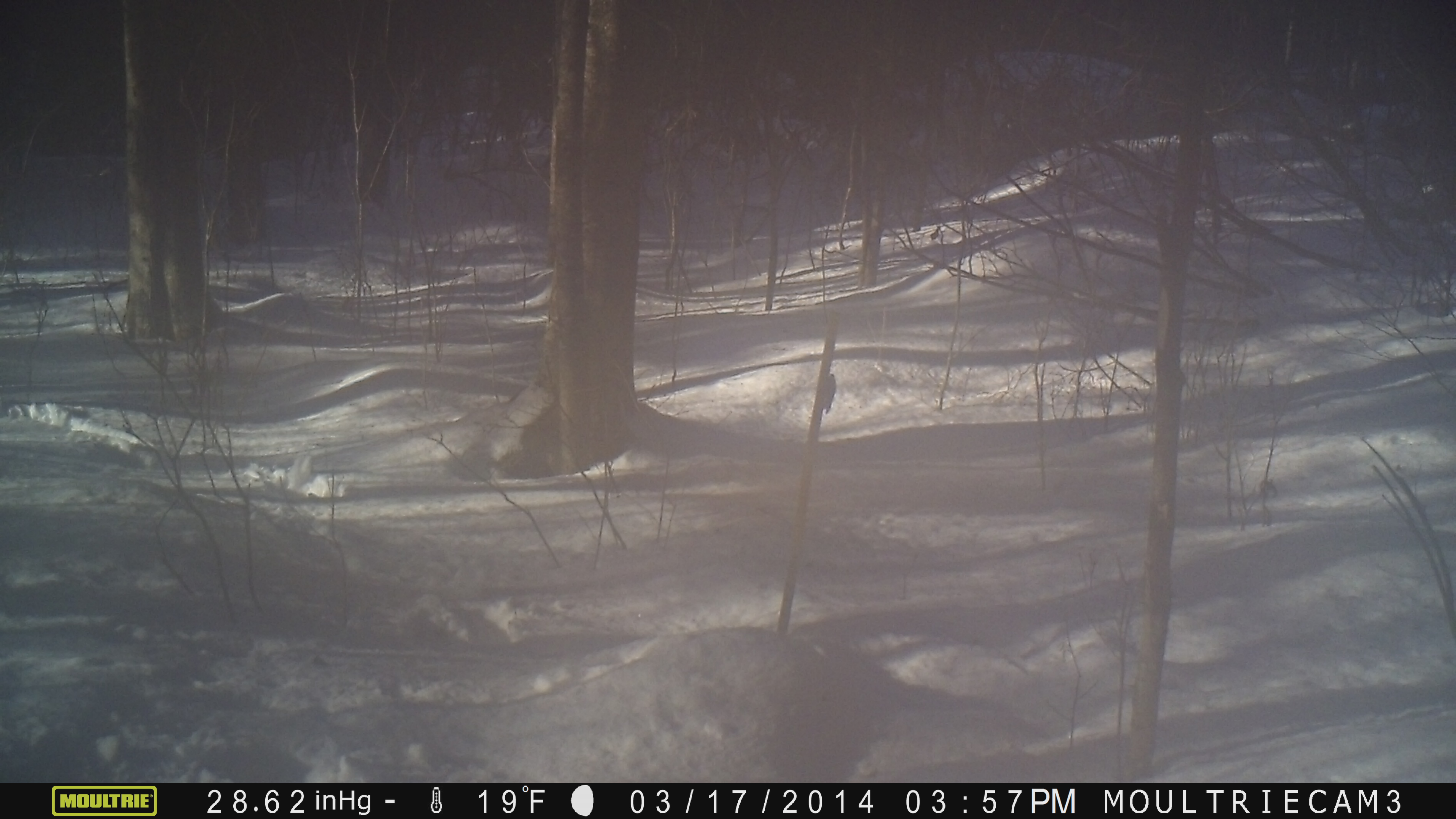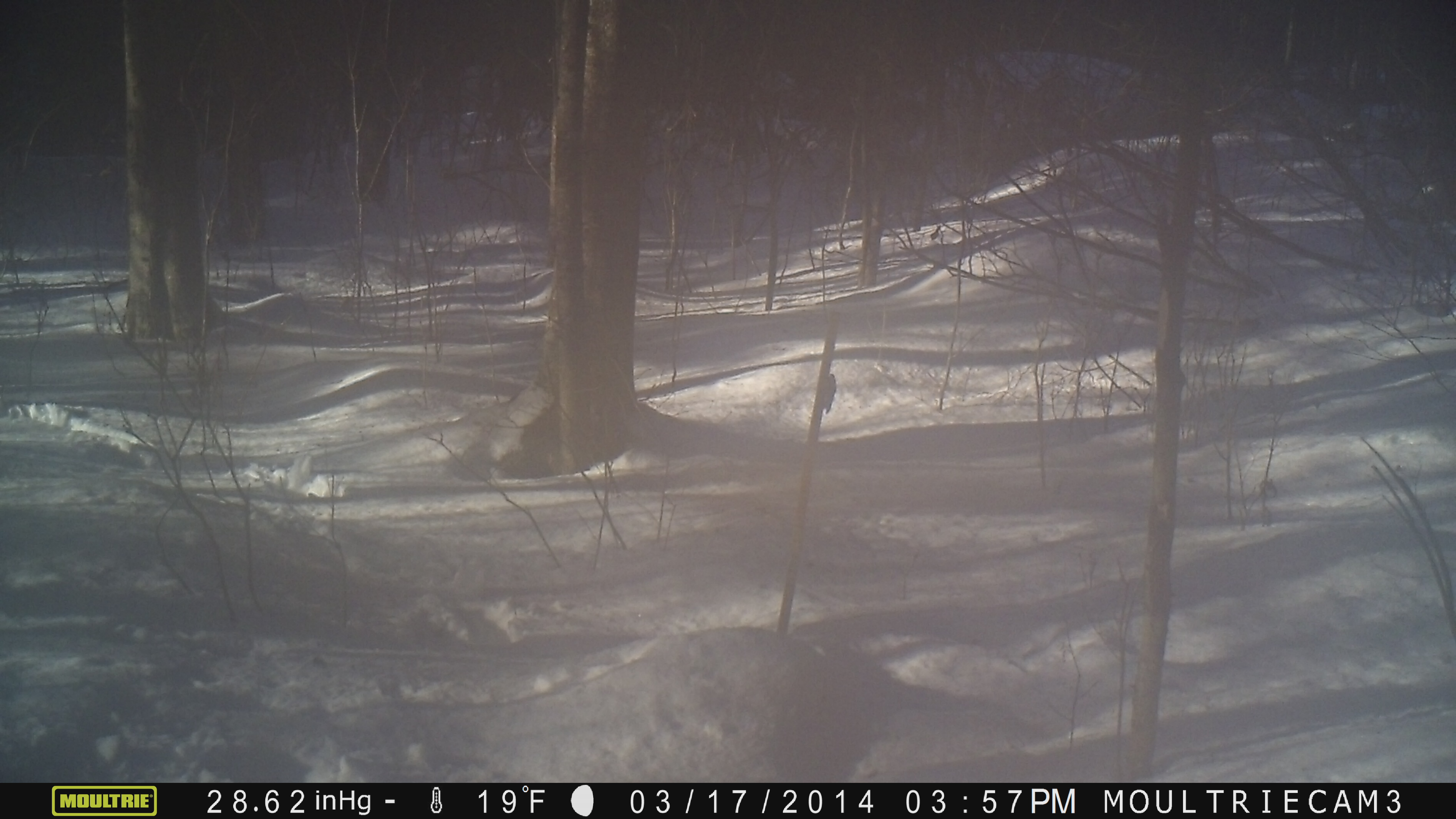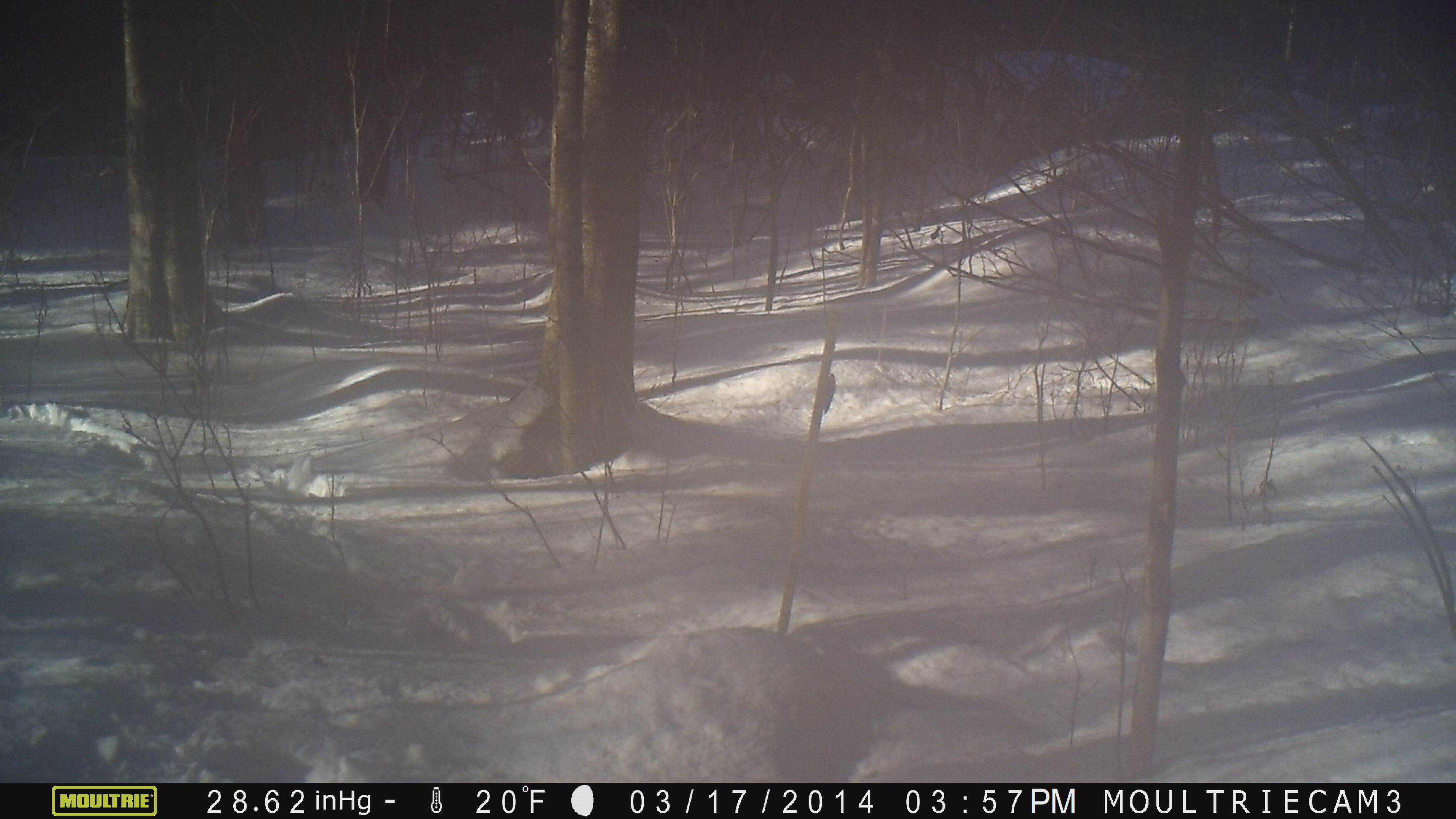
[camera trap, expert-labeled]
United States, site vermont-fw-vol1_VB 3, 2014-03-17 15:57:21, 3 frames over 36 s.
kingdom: Animalia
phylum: Chordata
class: Mammalia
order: Artiodactyla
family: Cervidae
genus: Alces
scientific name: Alces alces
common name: moose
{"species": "moose (Alces alces)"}